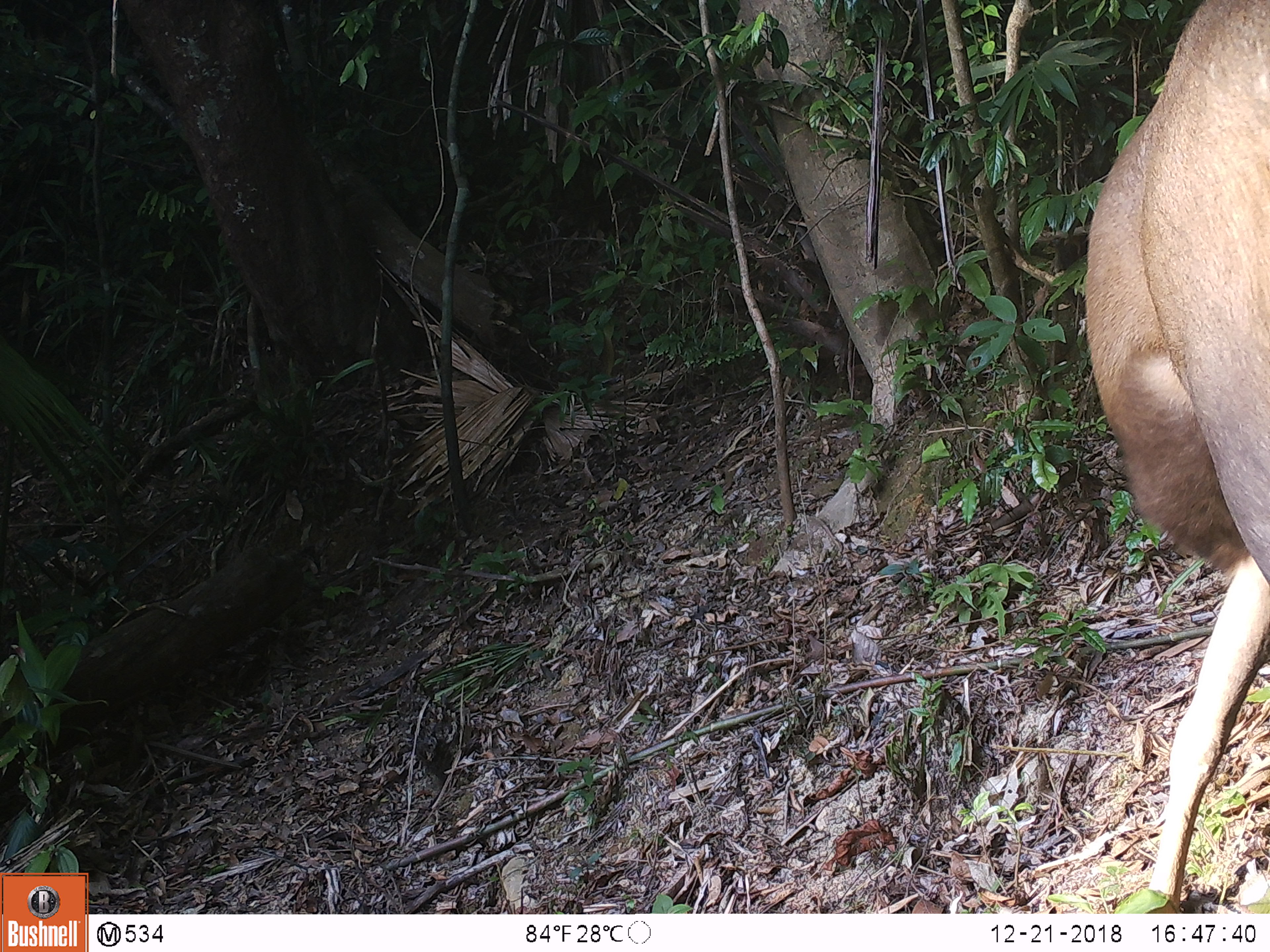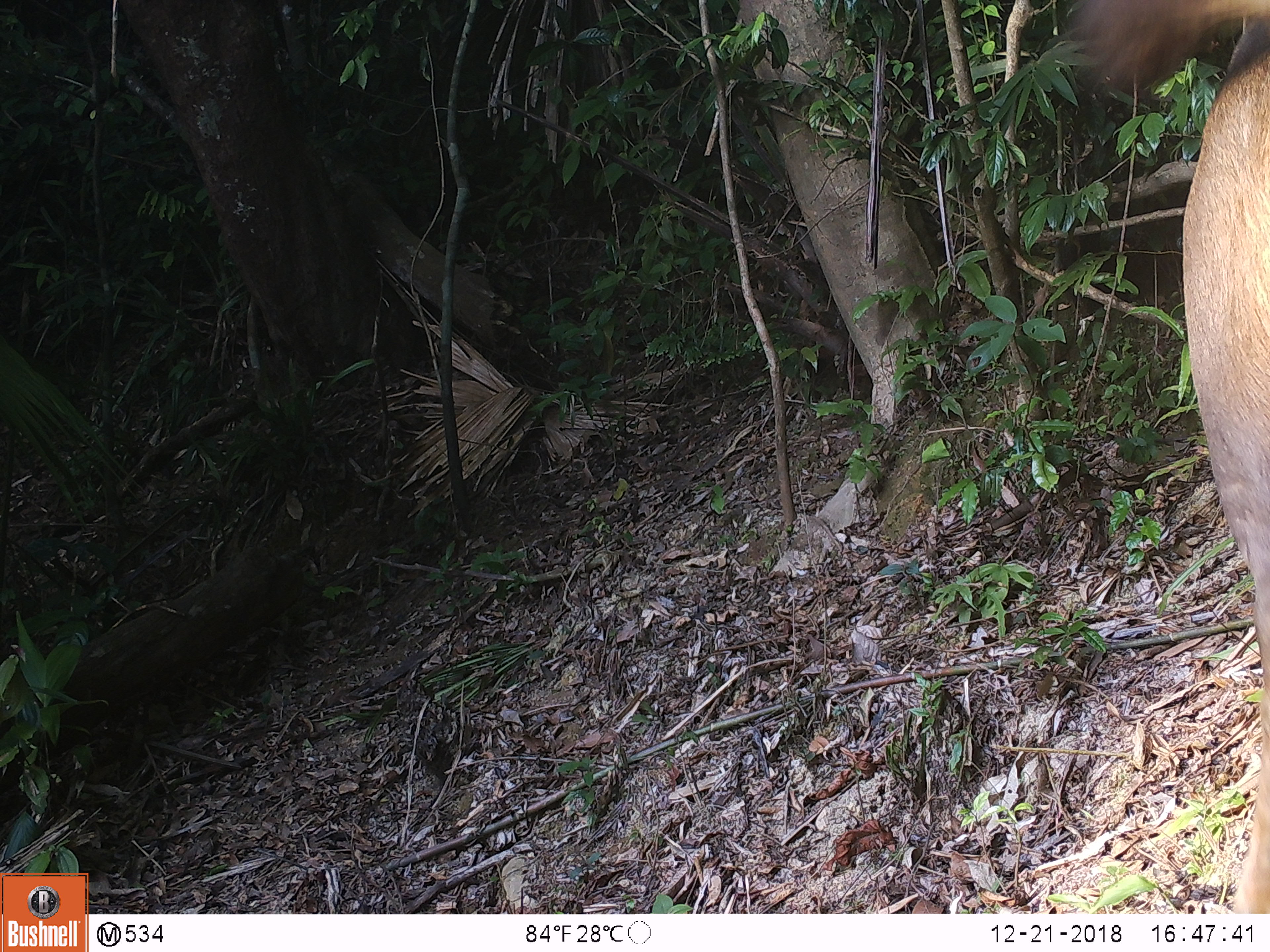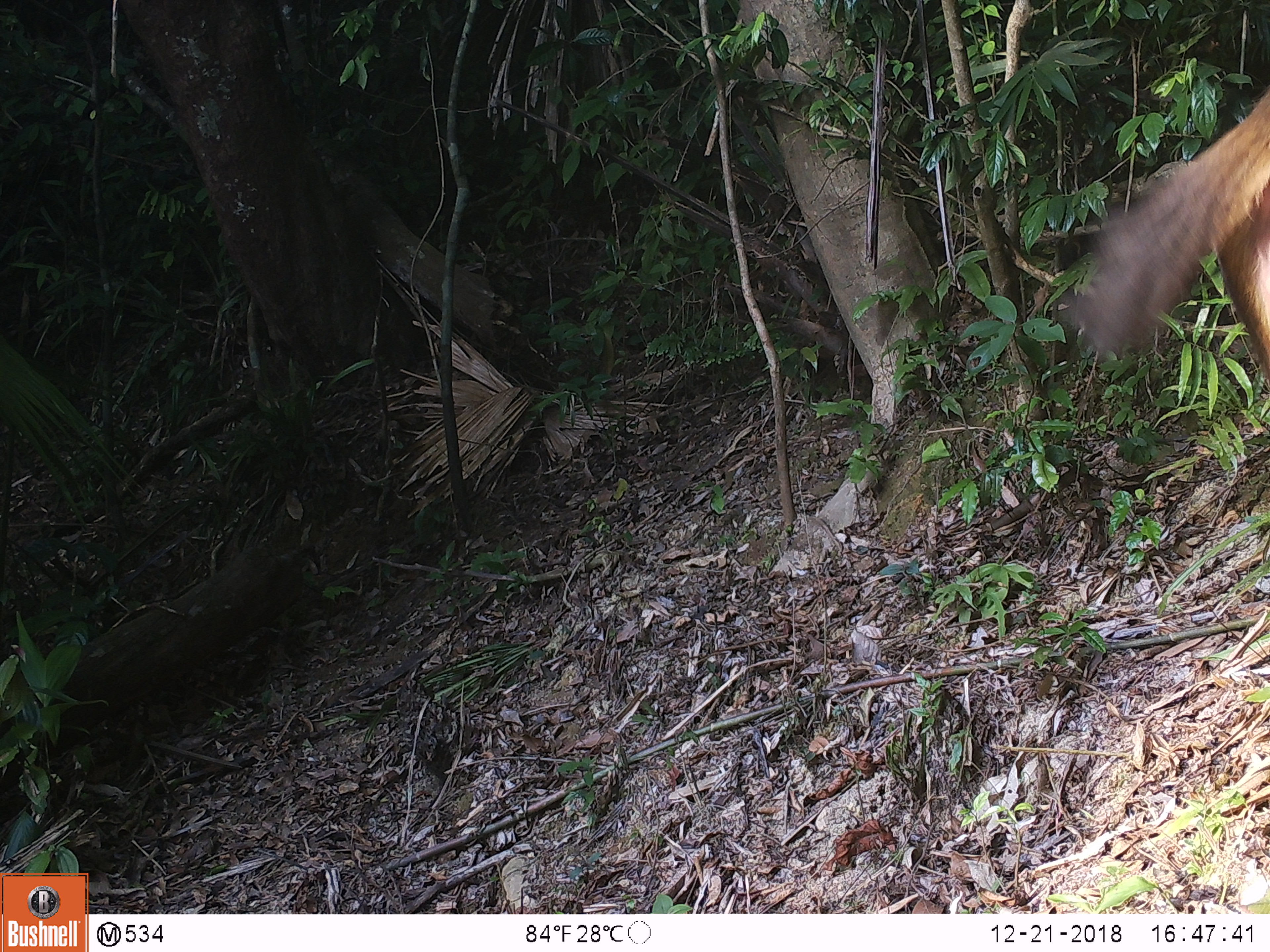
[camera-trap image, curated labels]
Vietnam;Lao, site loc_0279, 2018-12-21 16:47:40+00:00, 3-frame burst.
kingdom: Animalia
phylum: Chordata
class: Mammalia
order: Artiodactyla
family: Cervidae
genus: Rusa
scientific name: Rusa unicolor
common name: sambar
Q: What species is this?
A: Sambar (Rusa unicolor).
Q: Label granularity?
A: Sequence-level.